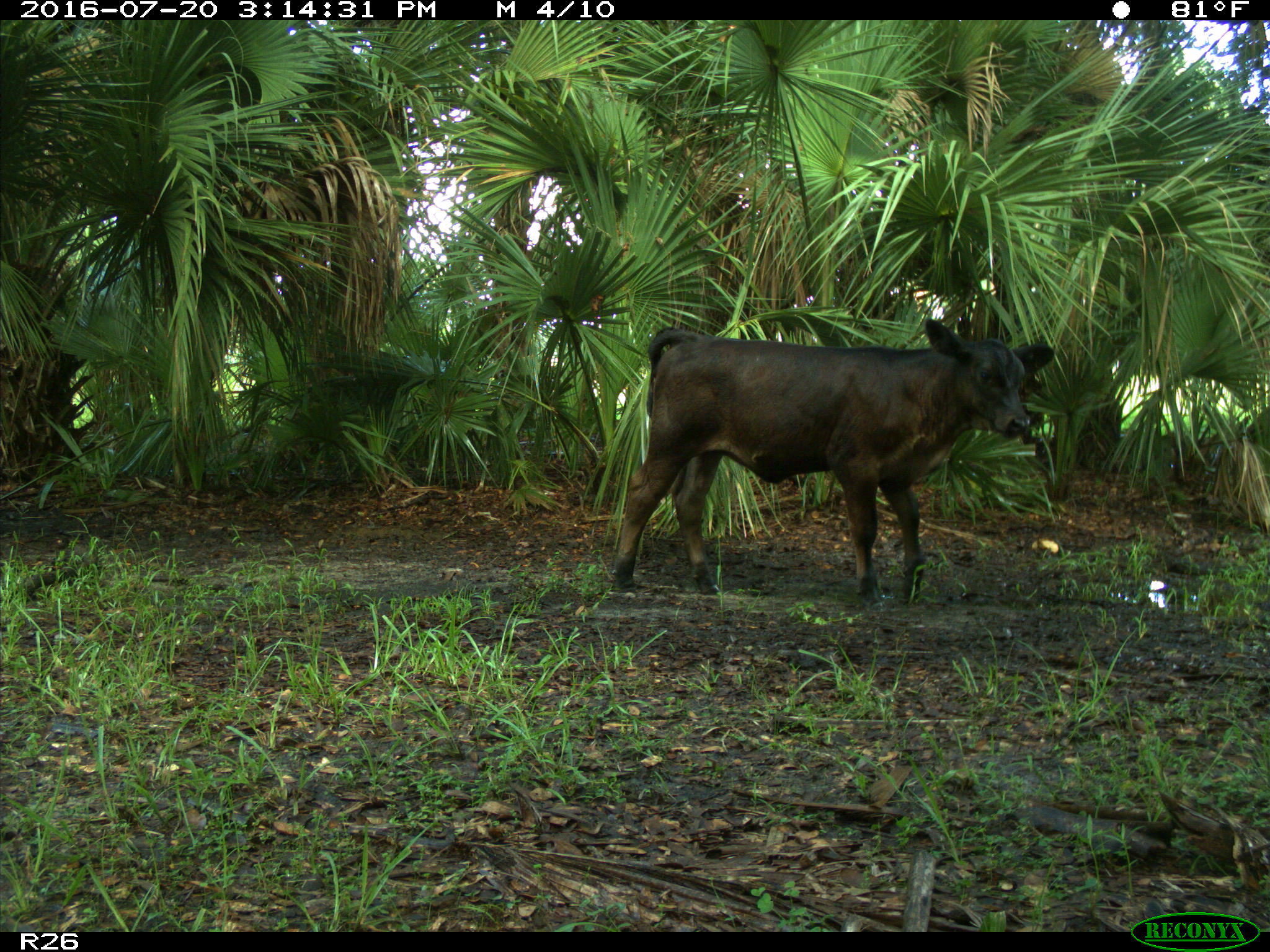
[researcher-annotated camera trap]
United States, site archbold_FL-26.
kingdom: Animalia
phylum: Chordata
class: Mammalia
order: Artiodactyla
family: Bovidae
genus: Bos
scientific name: Bos taurus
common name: domestic cow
Bos taurus (domestic cow).